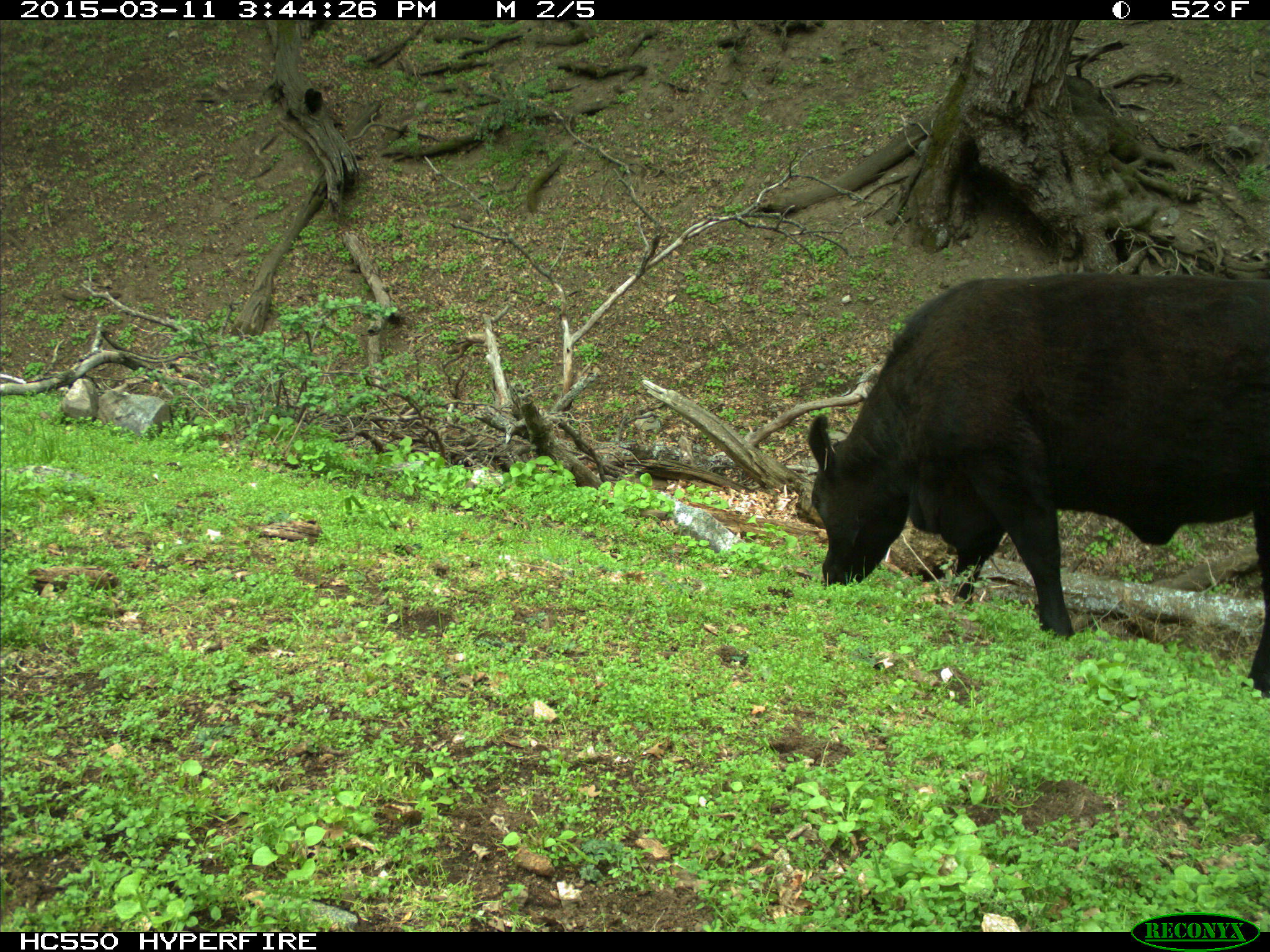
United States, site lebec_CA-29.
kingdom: Animalia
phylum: Chordata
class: Mammalia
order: Artiodactyla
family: Bovidae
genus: Bos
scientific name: Bos taurus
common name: domestic cow